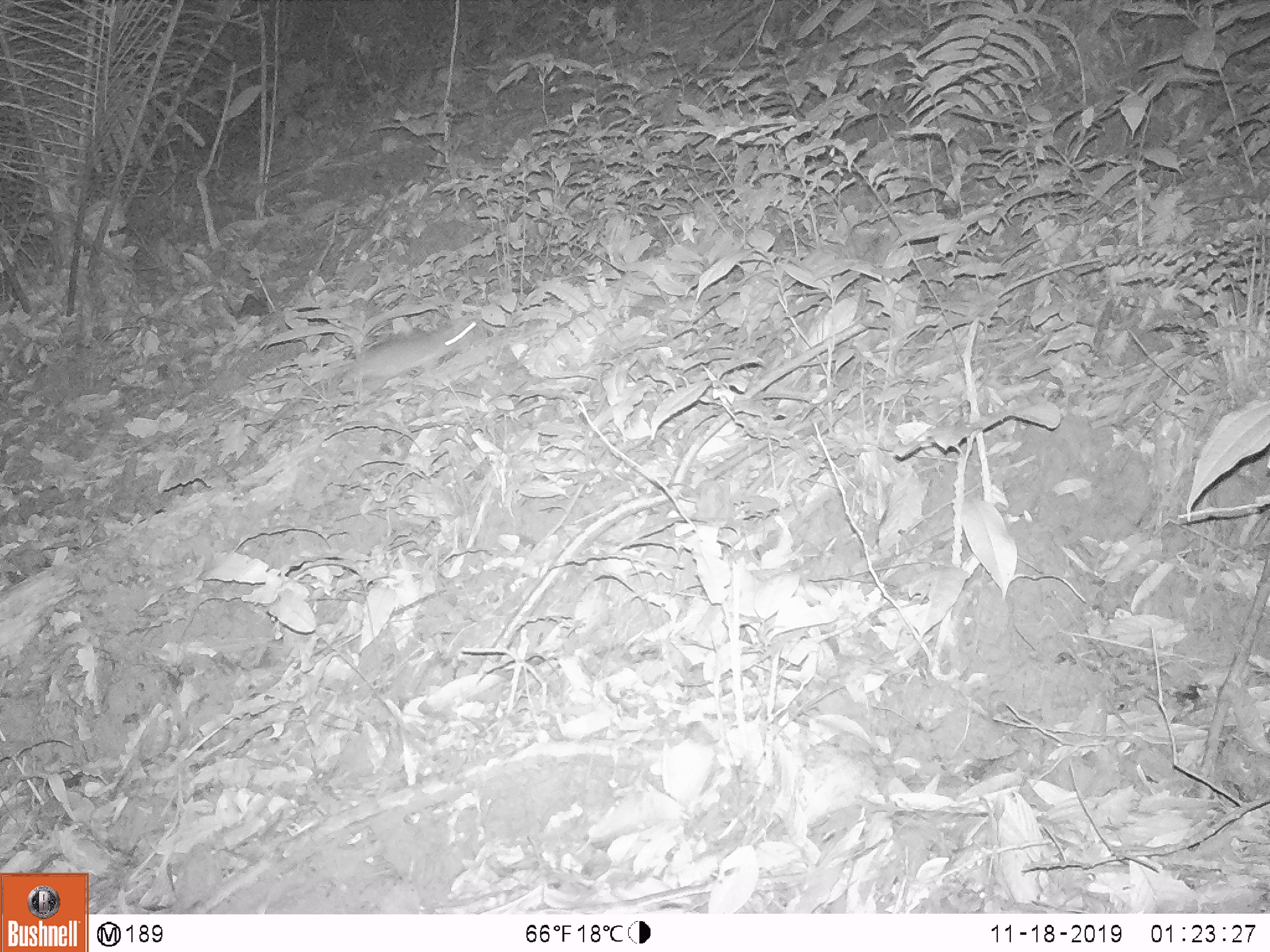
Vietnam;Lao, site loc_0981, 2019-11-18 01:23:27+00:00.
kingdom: Animalia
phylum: Chordata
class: Mammalia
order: Rodentia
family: Muridae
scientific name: Muridae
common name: old-world mice and rats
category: unidentified murid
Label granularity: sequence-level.